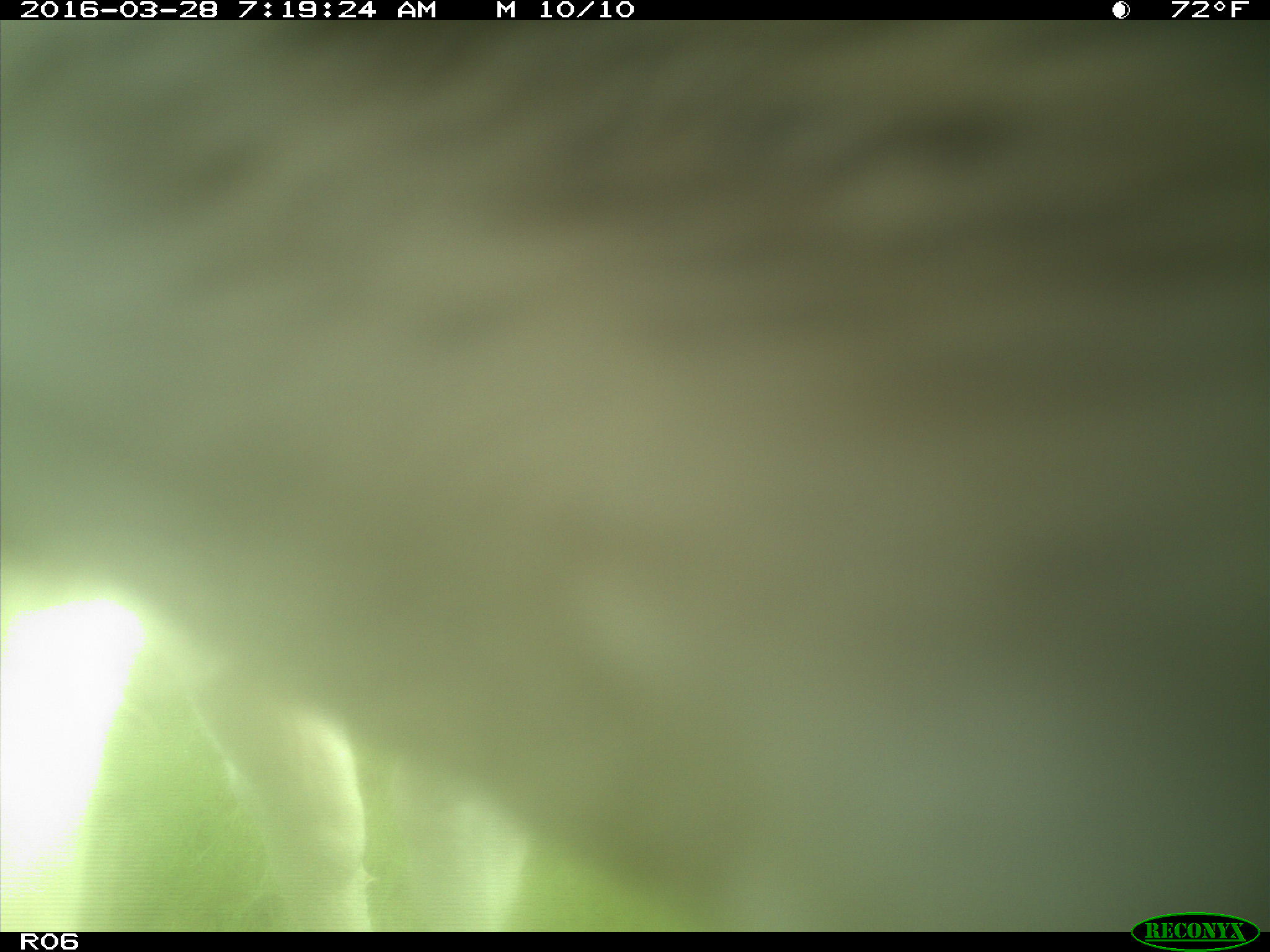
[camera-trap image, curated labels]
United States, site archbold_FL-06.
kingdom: Animalia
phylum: Chordata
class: Mammalia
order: Artiodactyla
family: Bovidae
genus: Bos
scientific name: Bos taurus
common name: domestic cow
Bos taurus (domestic cow).